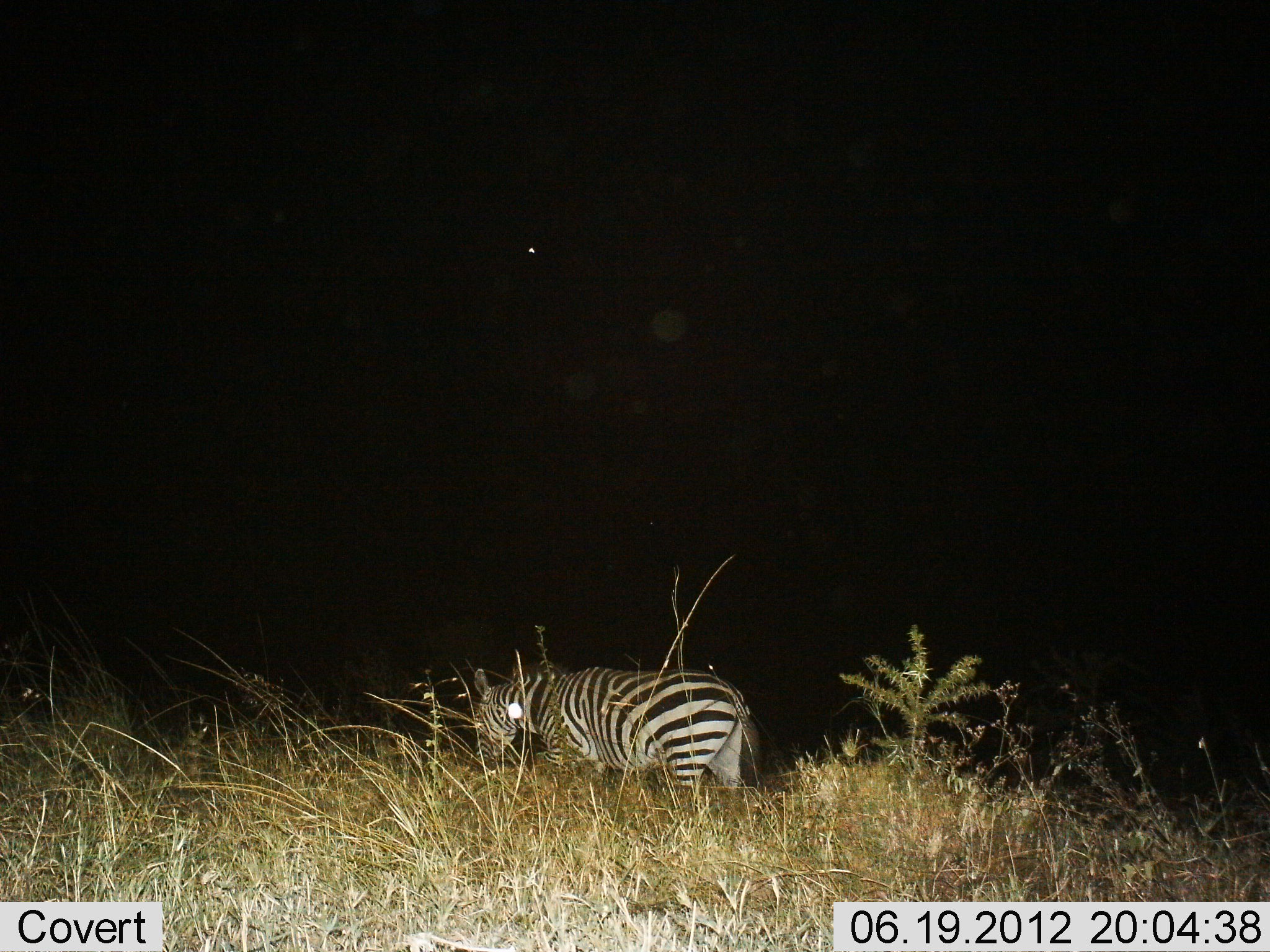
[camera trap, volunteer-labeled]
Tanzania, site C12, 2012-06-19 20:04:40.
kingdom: Animalia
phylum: Chordata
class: Mammalia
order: Perissodactyla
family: Equidae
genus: Equus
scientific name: Equus quagga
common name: plains zebra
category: zebra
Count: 1.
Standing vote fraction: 40%.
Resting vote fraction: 0%.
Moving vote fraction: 40%.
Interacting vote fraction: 0%.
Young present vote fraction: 0%.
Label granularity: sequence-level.